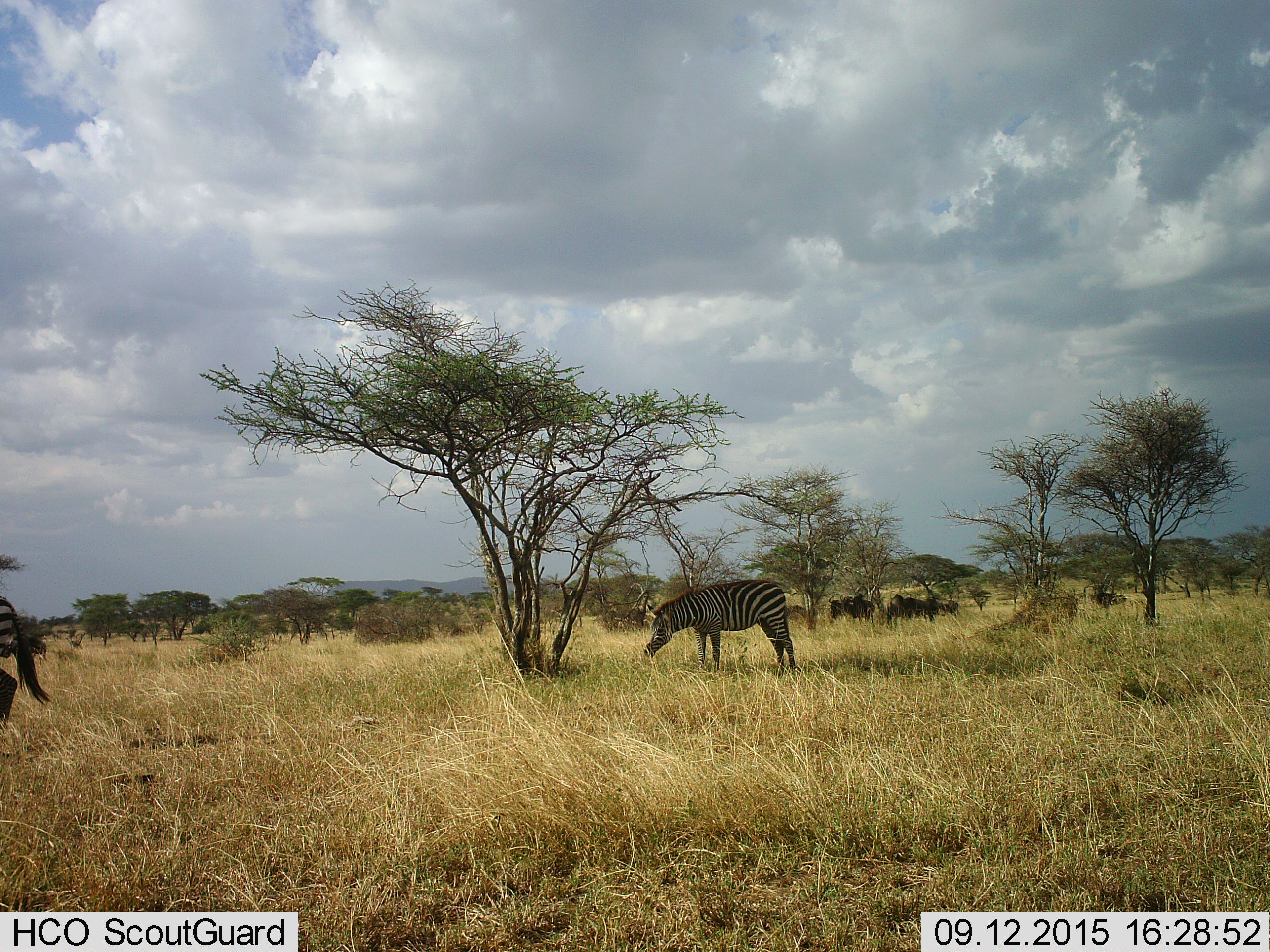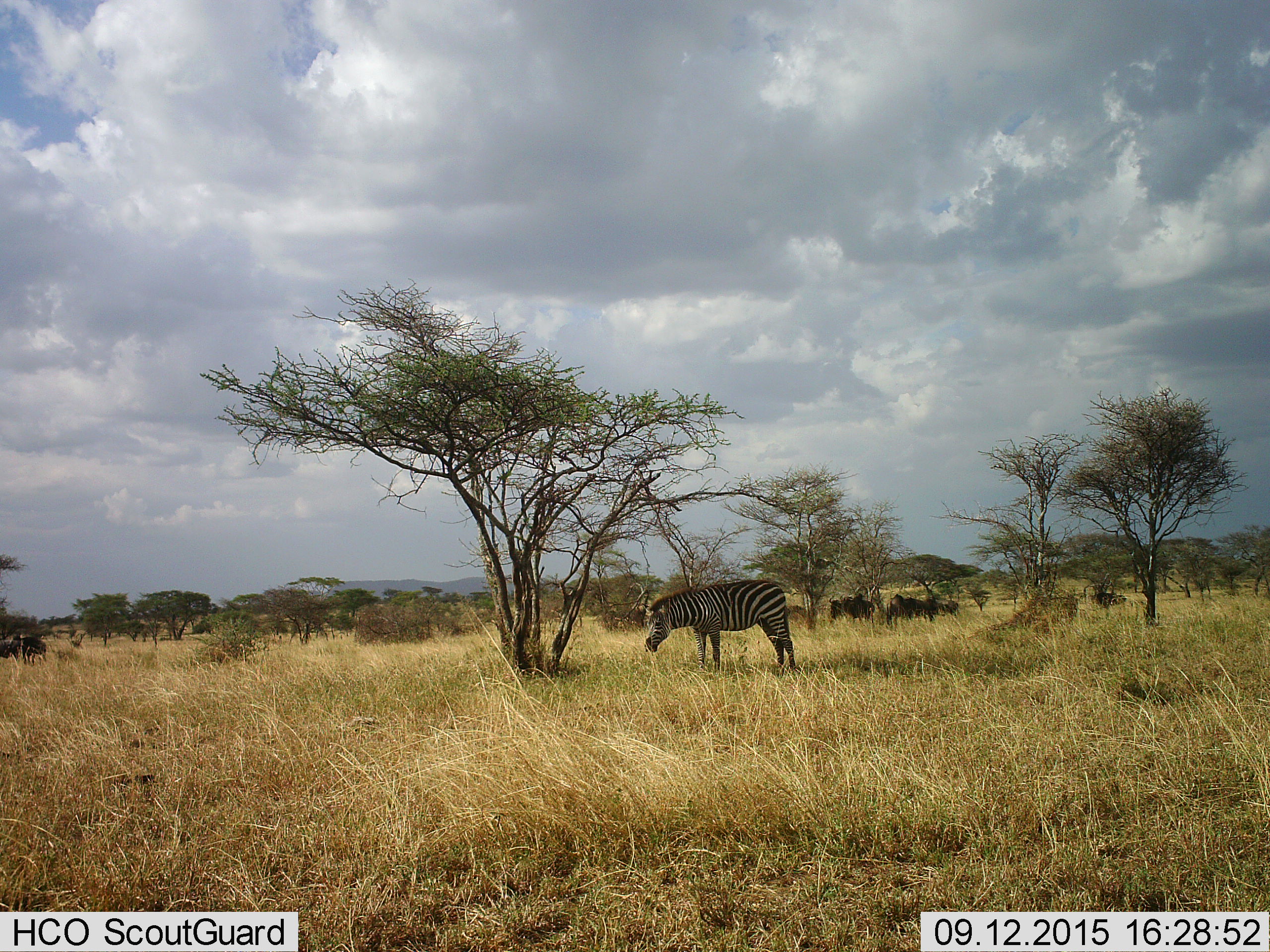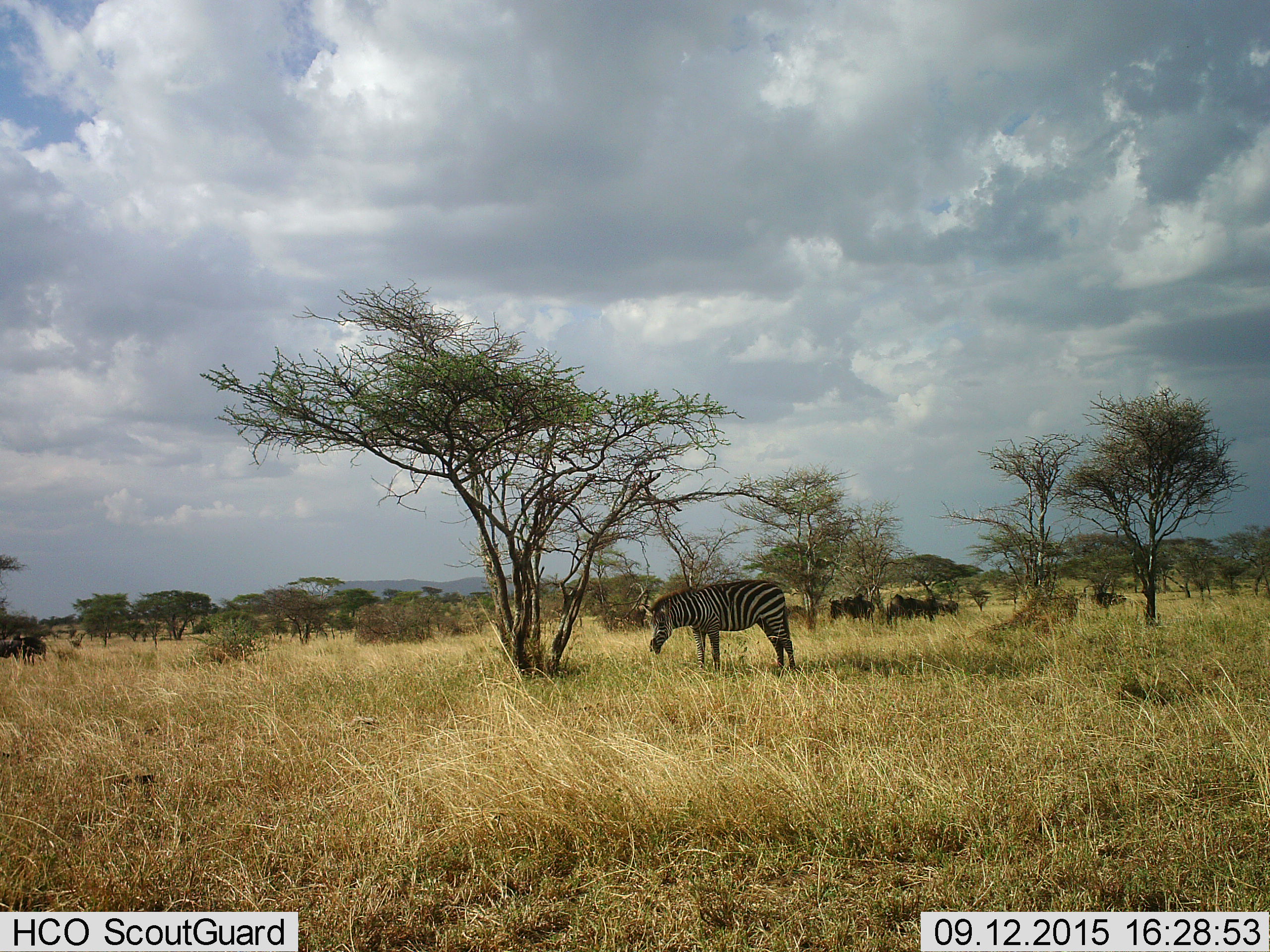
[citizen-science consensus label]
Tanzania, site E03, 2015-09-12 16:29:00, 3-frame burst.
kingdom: Animalia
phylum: Chordata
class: Mammalia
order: Artiodactyla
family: Bovidae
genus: Connochaetes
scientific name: Connochaetes taurinus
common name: blue wildebeest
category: wildebeest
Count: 5.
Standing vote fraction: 78%.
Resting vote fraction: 0%.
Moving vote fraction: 0%.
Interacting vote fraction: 0%.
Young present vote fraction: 0%.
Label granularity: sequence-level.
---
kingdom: Animalia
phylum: Chordata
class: Mammalia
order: Perissodactyla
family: Equidae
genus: Equus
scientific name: Equus quagga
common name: plains zebra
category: zebra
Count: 2.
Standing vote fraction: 21%.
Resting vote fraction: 0%.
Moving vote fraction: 74%.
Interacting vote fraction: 0%.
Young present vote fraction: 5%.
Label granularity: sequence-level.